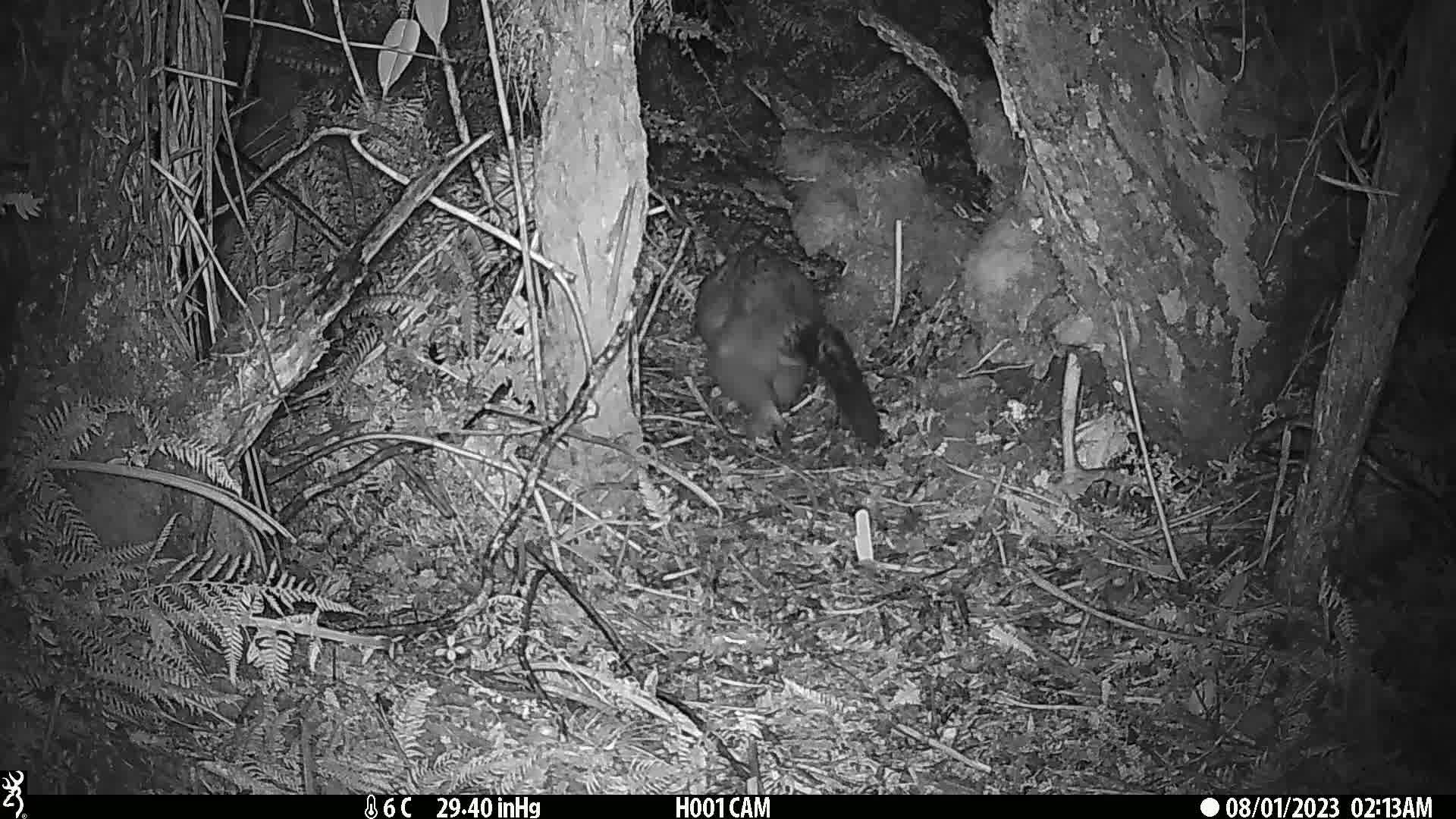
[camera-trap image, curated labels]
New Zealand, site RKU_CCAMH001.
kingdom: Animalia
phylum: Chordata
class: Mammalia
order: Diprotodontia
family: Phalangeridae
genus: Trichosurus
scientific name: Trichosurus vulpecula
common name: common brushtail possum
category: possum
Possum (common brushtail possum) (Trichosurus vulpecula).